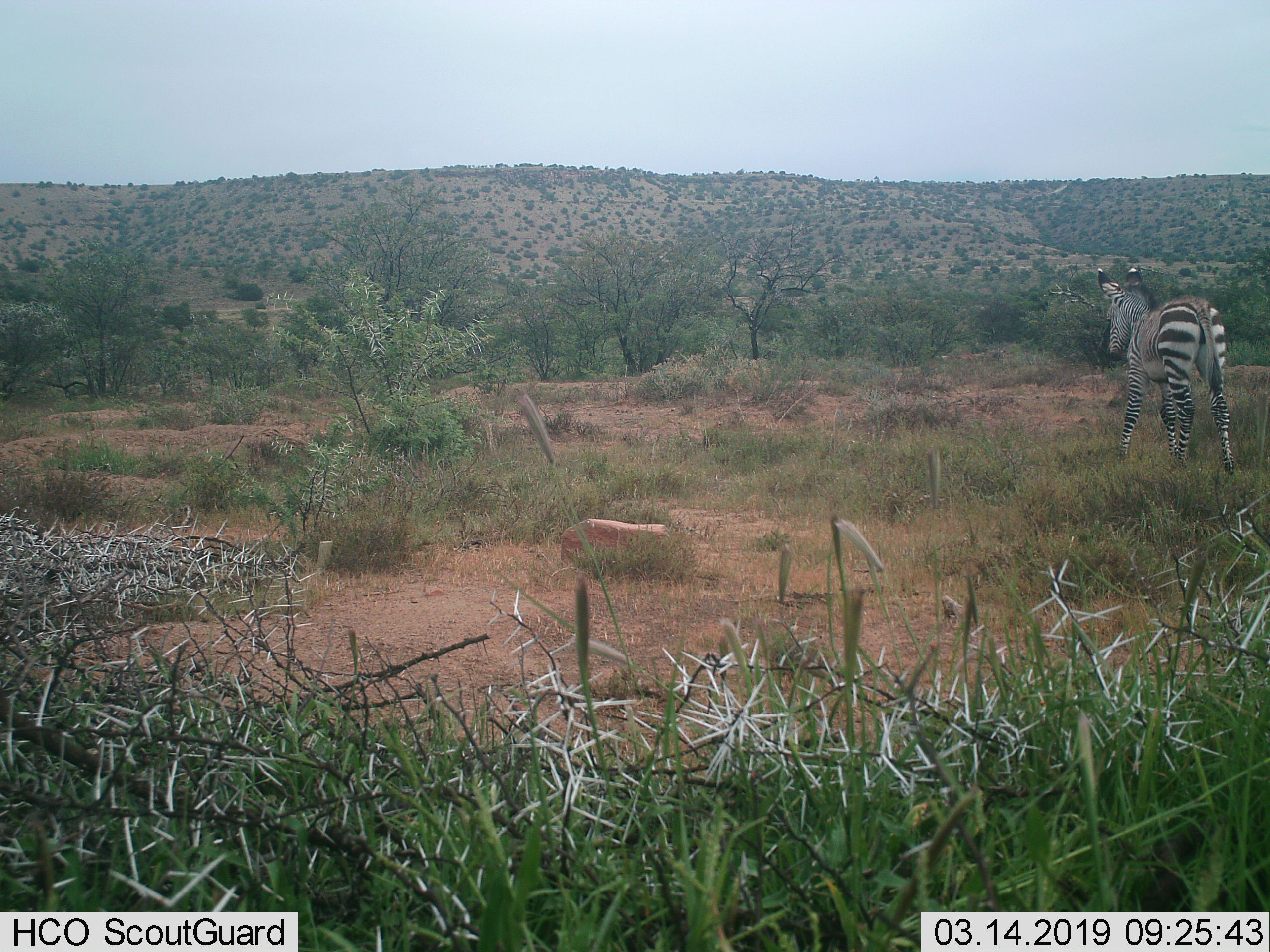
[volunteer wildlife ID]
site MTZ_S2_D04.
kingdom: Animalia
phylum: Chordata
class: Mammalia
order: Perissodactyla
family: Equidae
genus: Equus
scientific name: Equus zebra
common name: mountain zebra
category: zebramountain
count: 1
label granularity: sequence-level